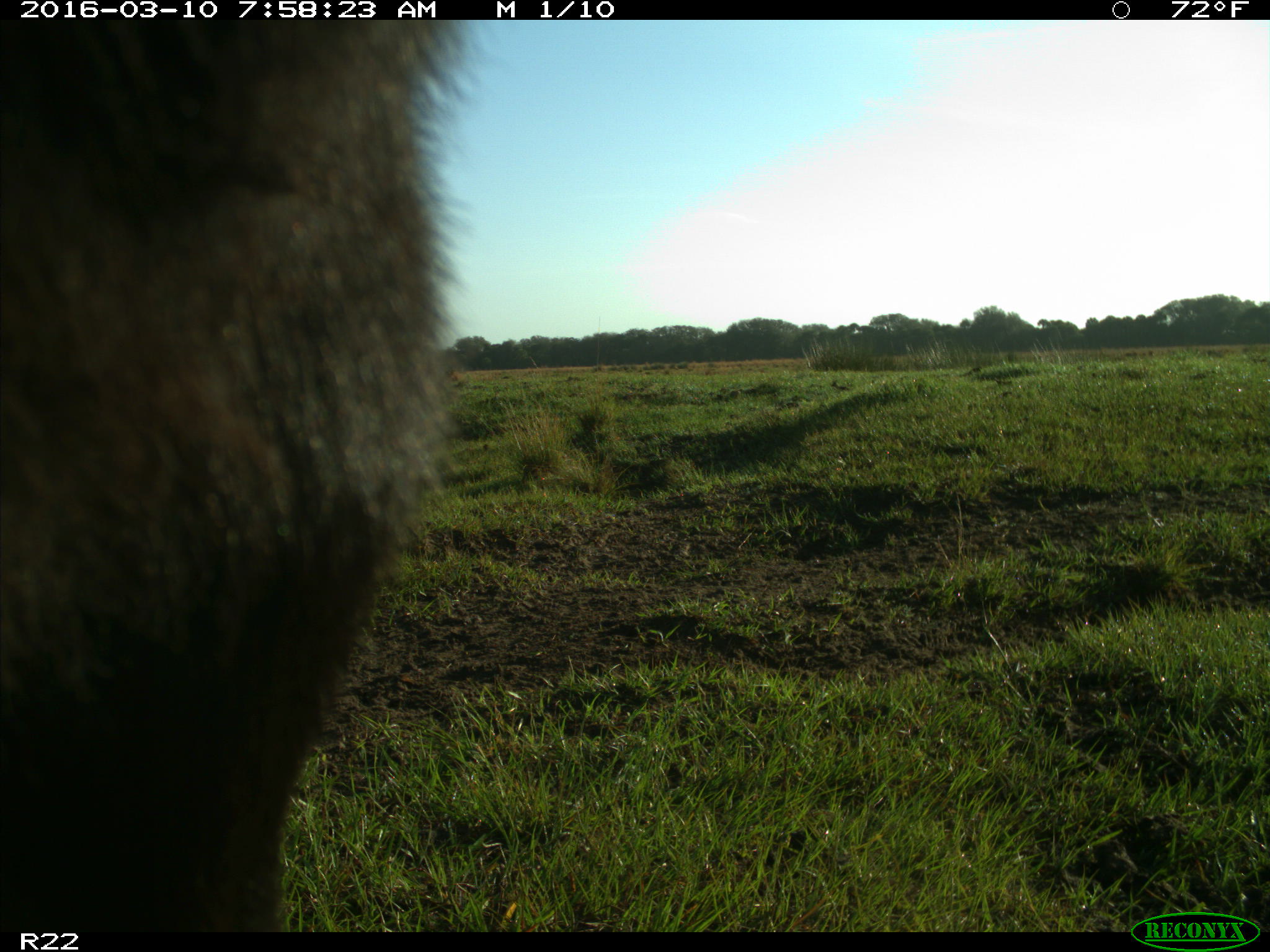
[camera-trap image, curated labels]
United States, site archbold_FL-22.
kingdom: Animalia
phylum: Chordata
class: Mammalia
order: Artiodactyla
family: Bovidae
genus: Bos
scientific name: Bos taurus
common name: domestic cow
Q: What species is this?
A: Bos taurus (domestic cow).